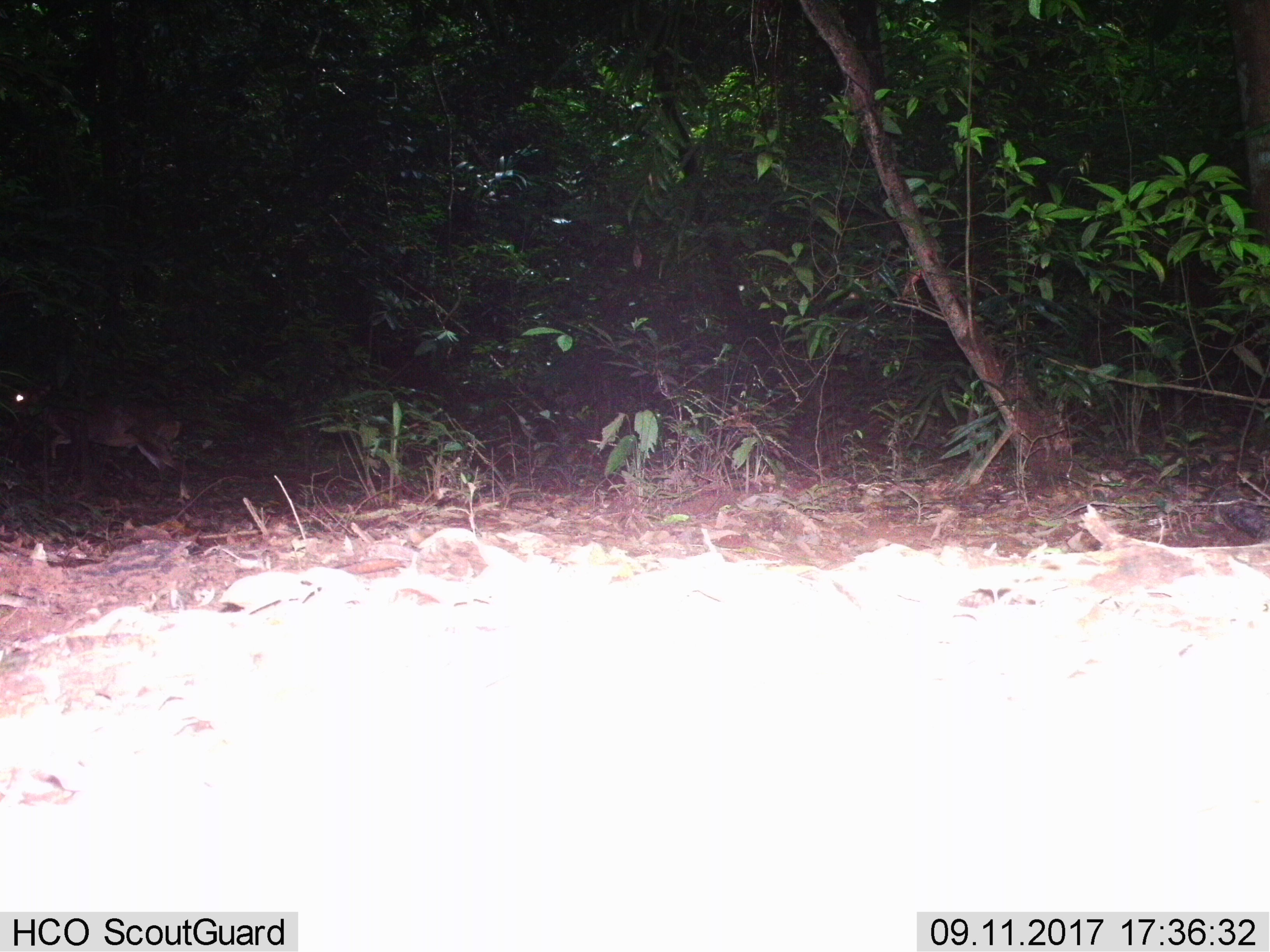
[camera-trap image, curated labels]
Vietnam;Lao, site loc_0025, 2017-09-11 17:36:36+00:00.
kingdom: Animalia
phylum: Chordata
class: Mammalia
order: Artiodactyla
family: Cervidae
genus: Muntiacus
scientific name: Muntiacus vuquangensis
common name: large-antlered muntjac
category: large antlered muntjac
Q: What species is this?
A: Large antlered muntjac (large-antlered muntjac) (Muntiacus vuquangensis).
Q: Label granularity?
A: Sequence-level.